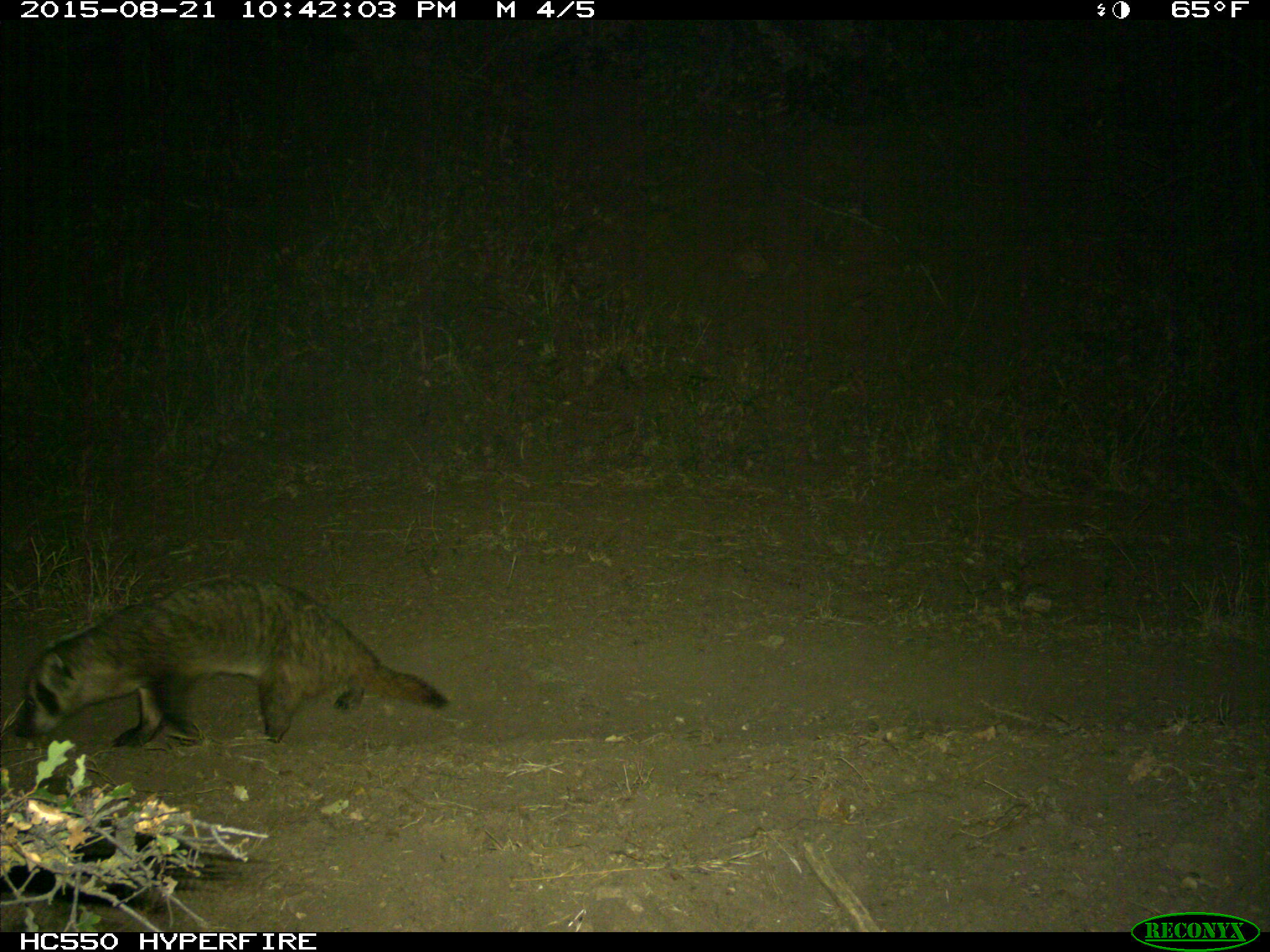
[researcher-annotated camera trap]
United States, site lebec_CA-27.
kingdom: Animalia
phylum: Chordata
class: Mammalia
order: Carnivora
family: Mustelidae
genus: Meles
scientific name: Meles meles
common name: european badger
Meles meles (european badger).